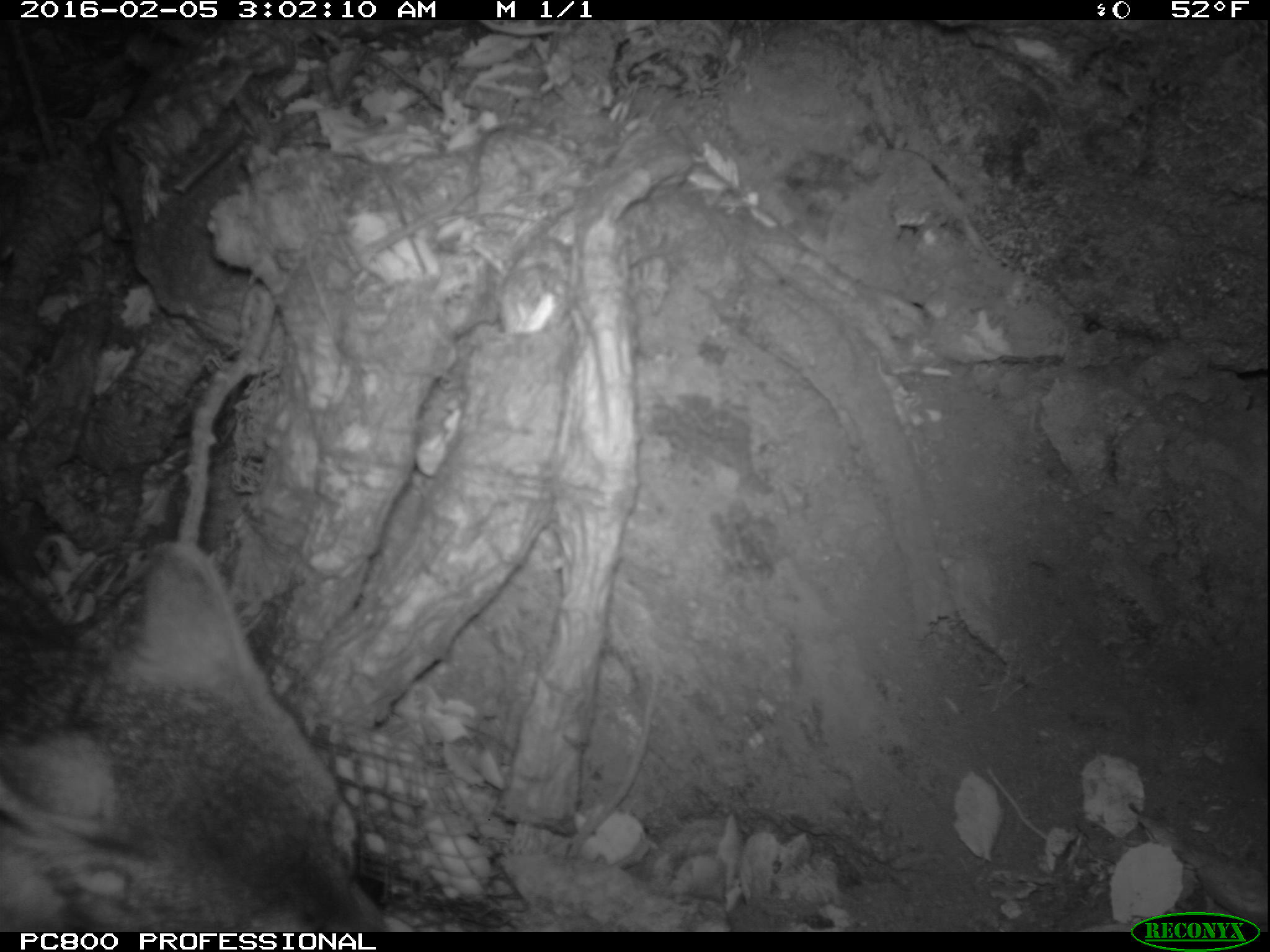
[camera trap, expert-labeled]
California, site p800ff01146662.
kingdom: Animalia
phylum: Chordata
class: Mammalia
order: Carnivora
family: Canidae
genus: Urocyon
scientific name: Urocyon littoralis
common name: island fox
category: fox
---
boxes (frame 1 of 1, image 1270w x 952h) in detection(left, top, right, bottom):
fox: detection(0, 539, 389, 930)